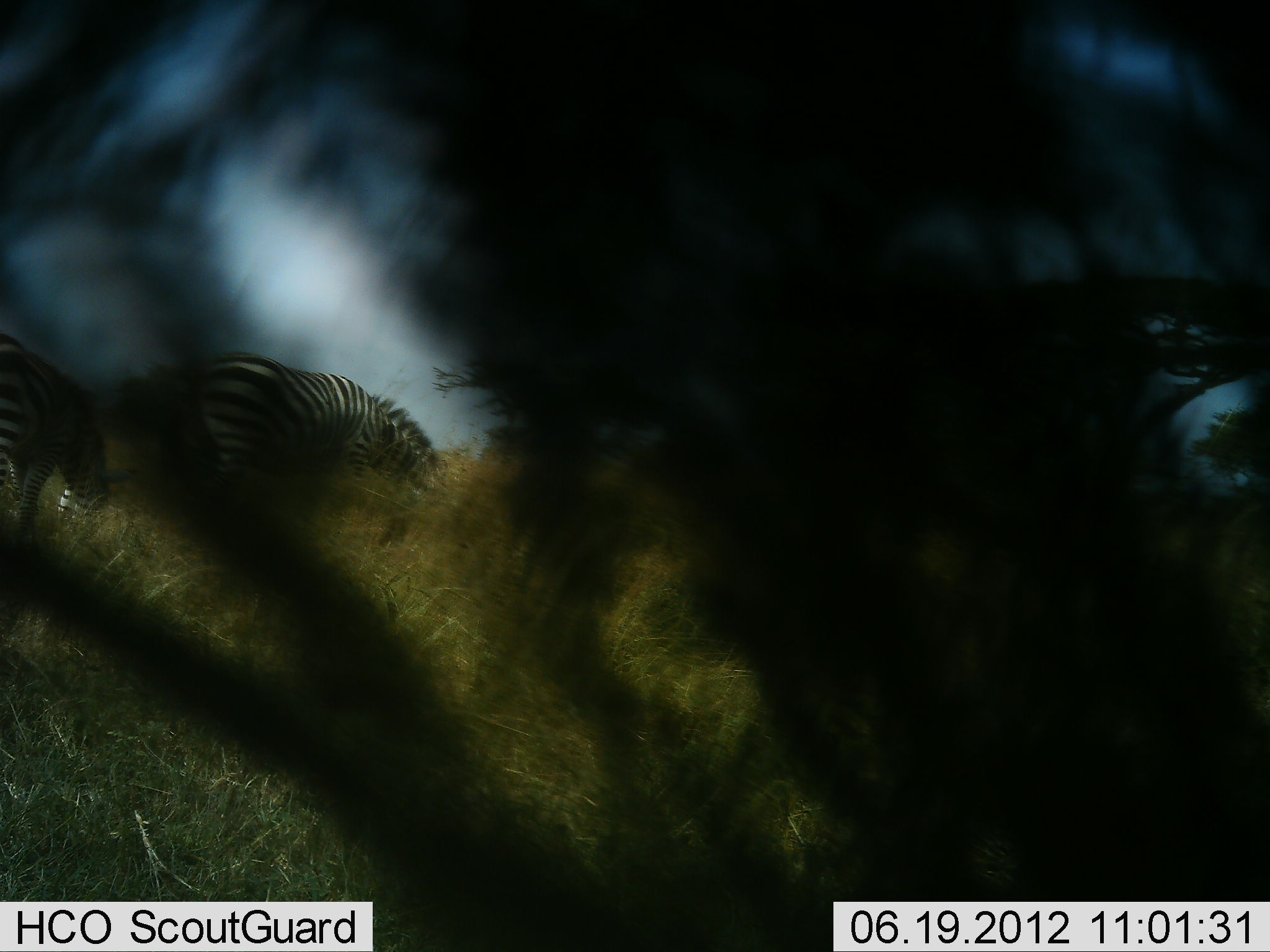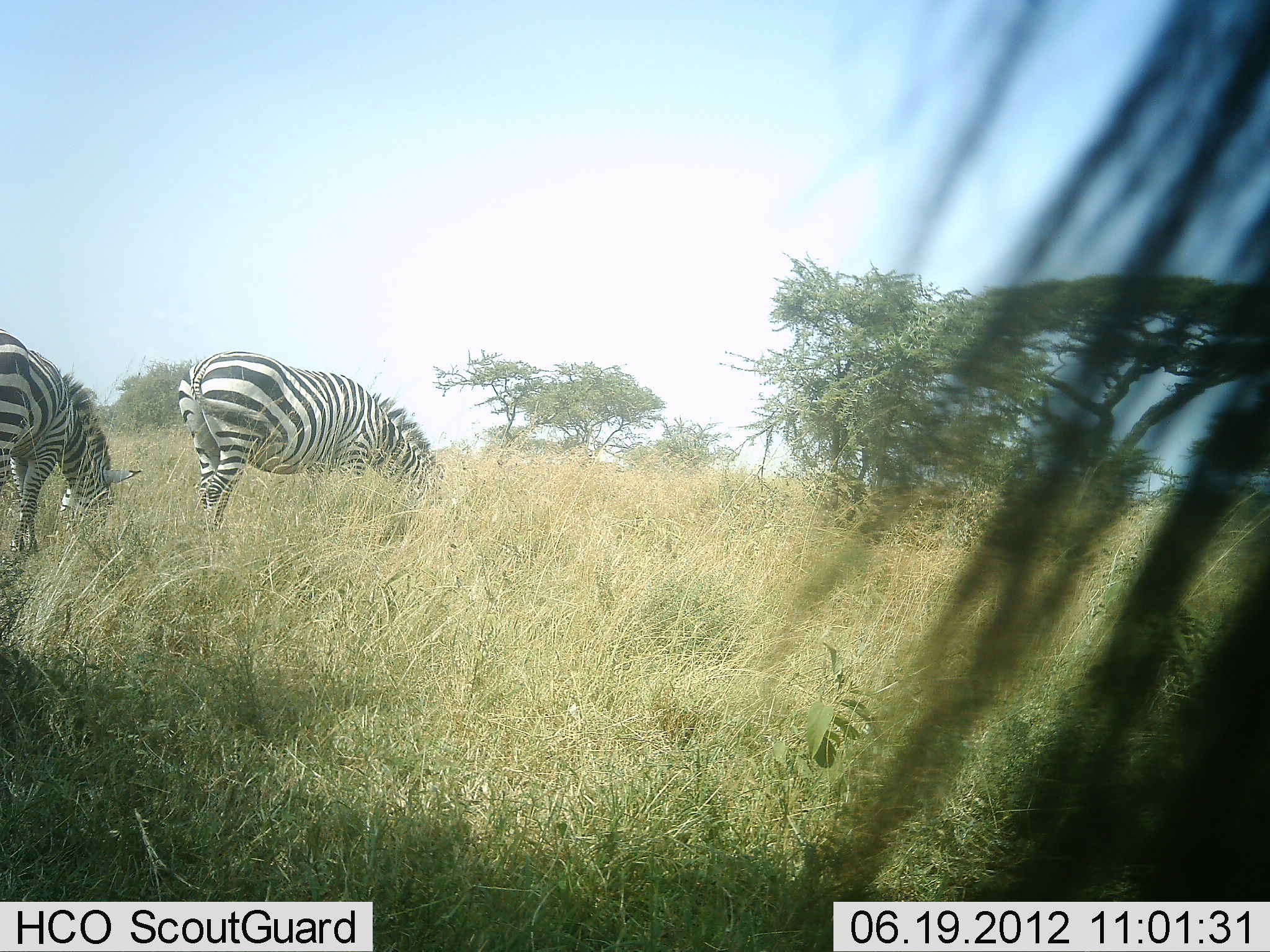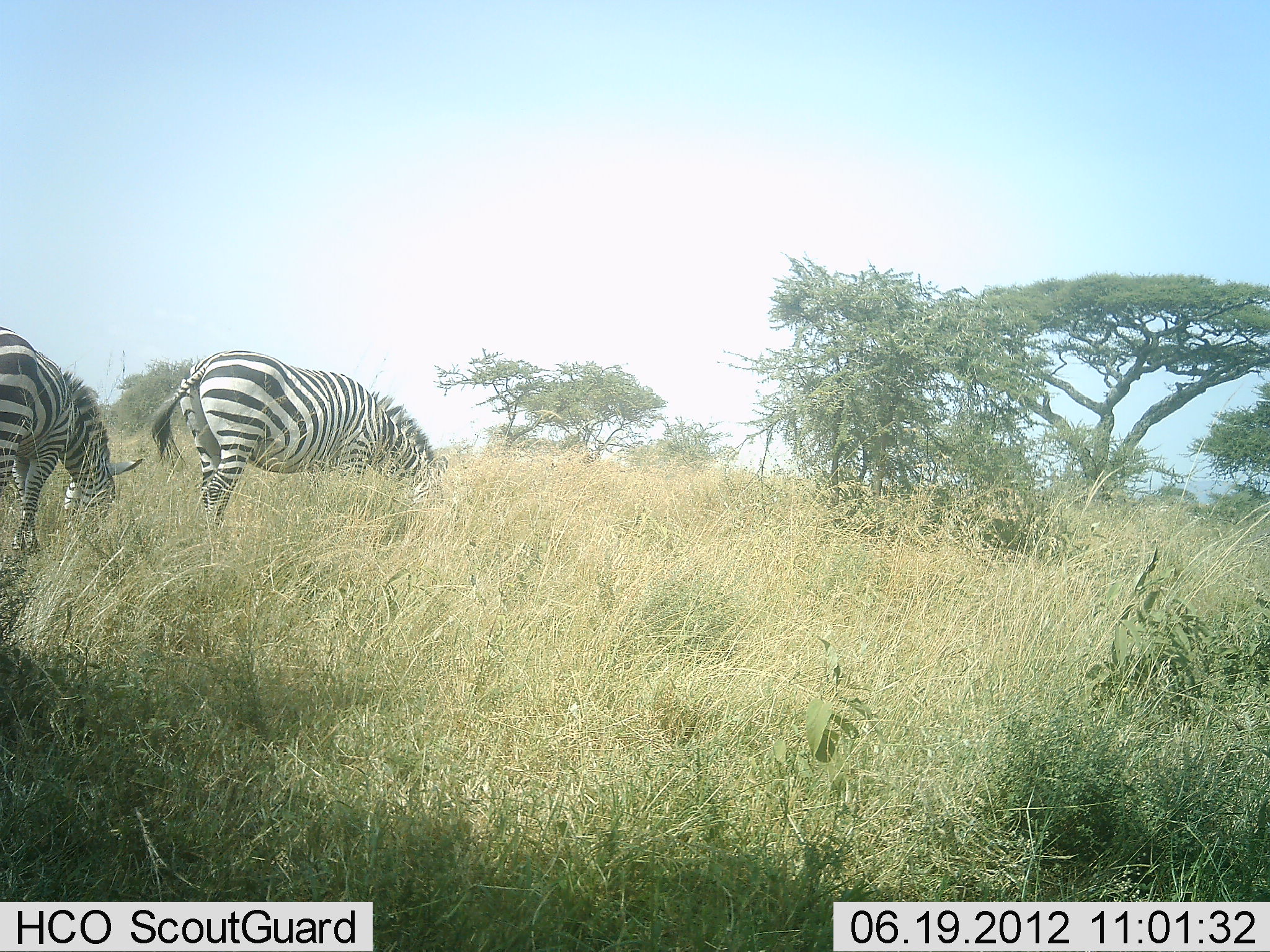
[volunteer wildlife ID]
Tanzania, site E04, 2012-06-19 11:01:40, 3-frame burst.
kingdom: Animalia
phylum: Chordata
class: Mammalia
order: Perissodactyla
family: Equidae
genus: Equus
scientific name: Equus quagga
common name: plains zebra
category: zebra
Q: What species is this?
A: Zebra (plains zebra) (Equus quagga).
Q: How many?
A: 2.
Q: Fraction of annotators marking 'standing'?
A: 50%.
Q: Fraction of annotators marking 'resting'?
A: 0%.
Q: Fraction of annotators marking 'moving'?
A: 0%.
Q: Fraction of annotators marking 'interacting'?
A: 0%.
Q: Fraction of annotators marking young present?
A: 0%.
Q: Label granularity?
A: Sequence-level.